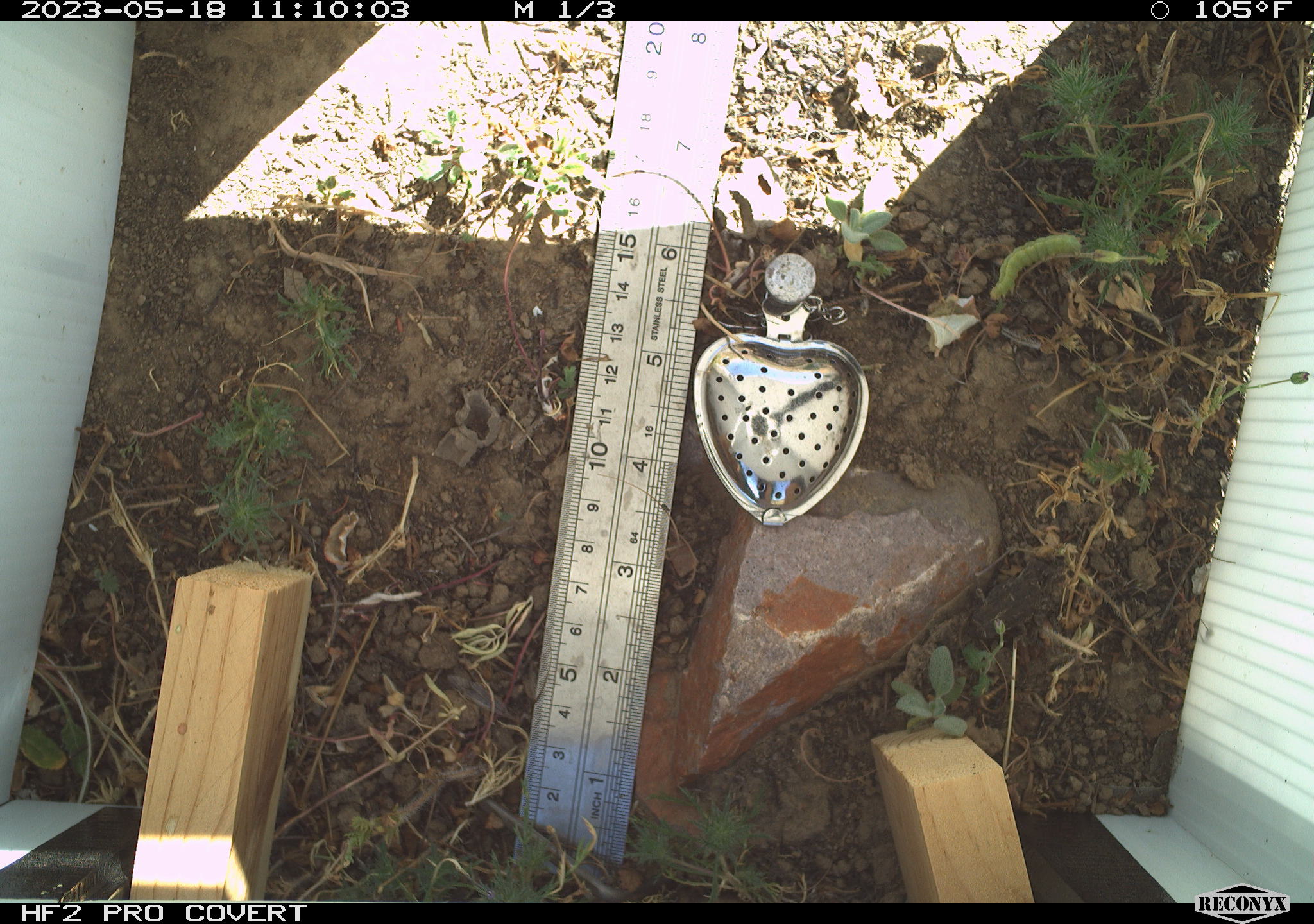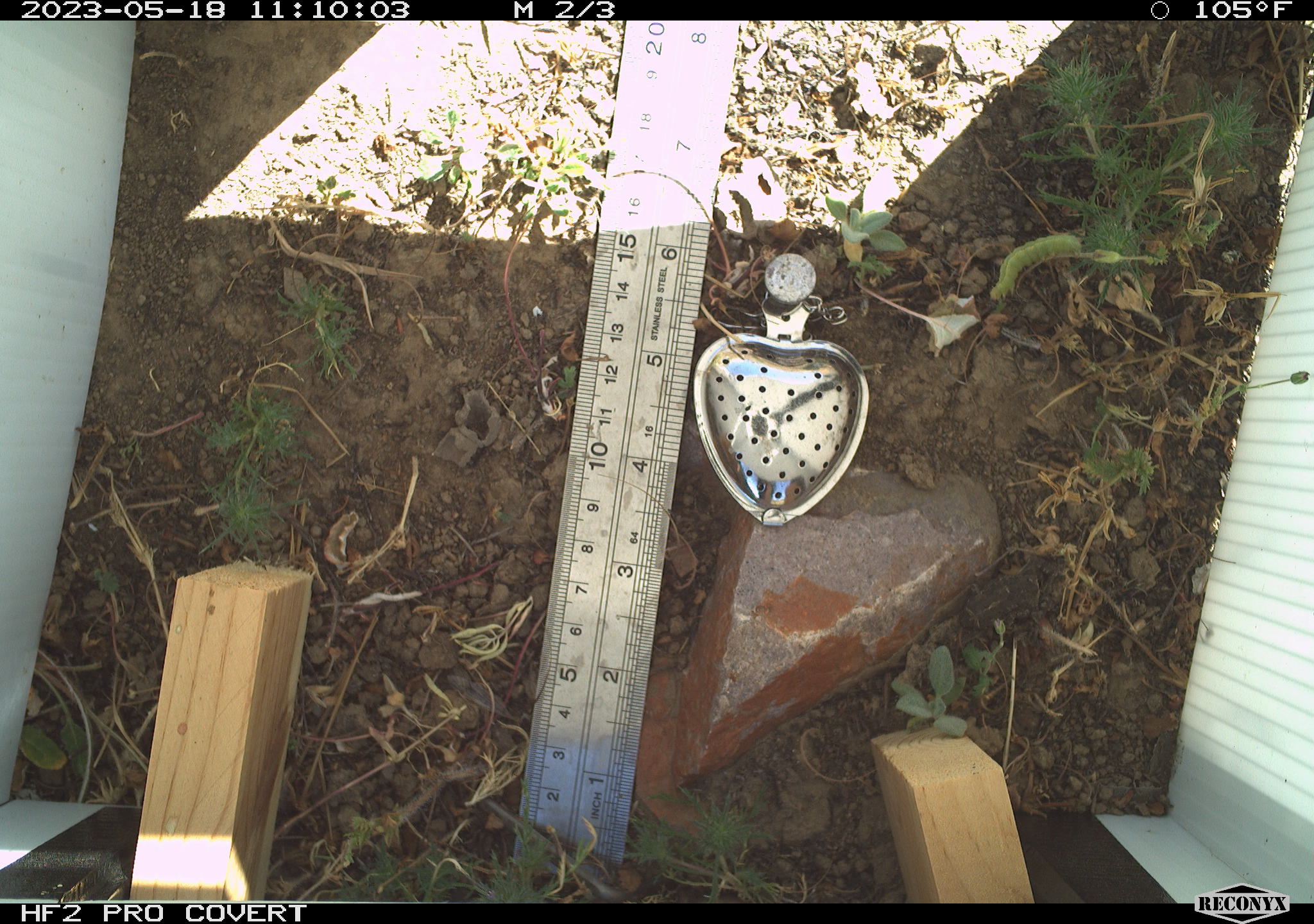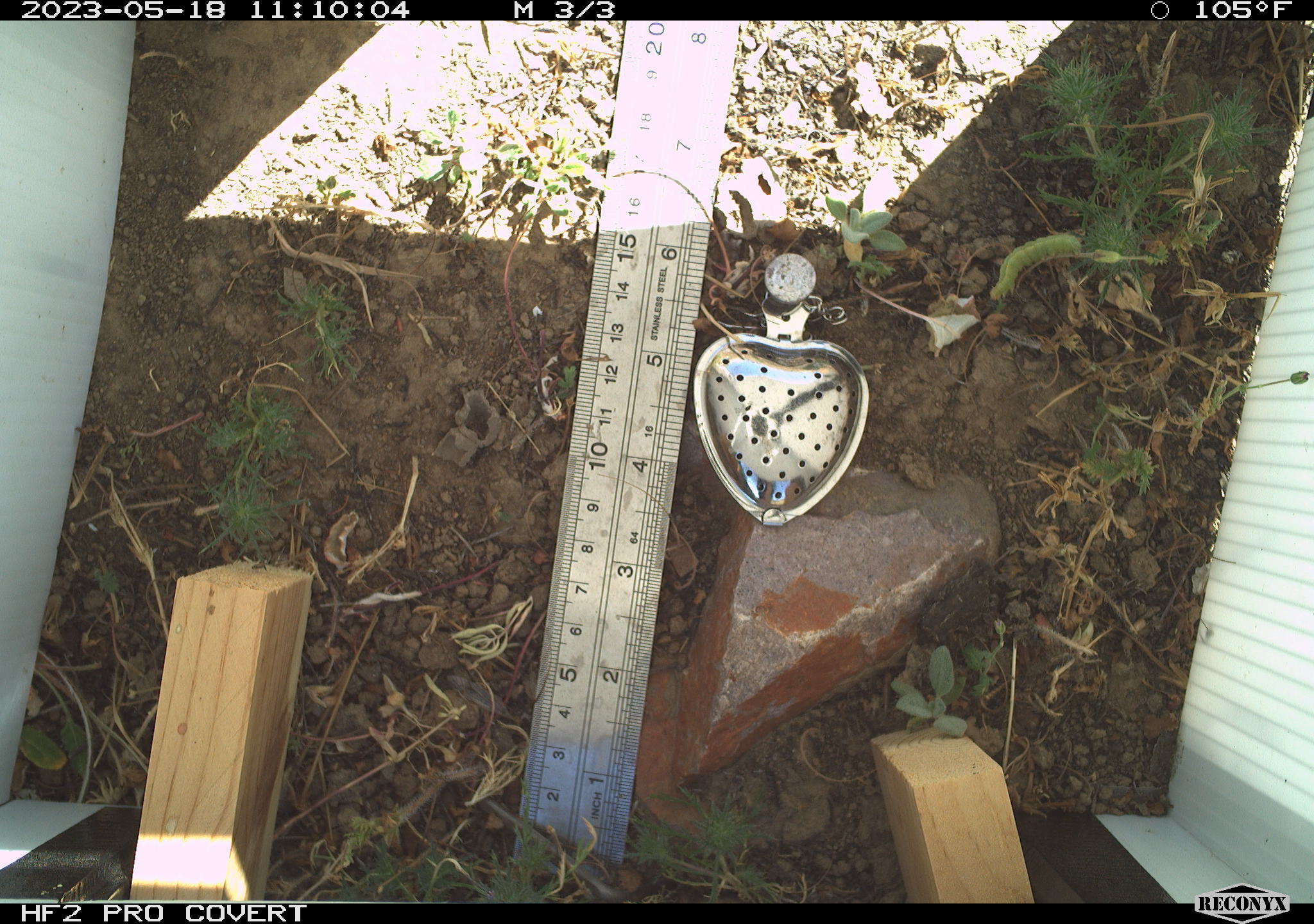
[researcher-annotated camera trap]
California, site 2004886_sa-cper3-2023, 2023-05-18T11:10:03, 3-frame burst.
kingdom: Animalia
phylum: Chordata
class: Amphibia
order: Anura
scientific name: Anura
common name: frogs